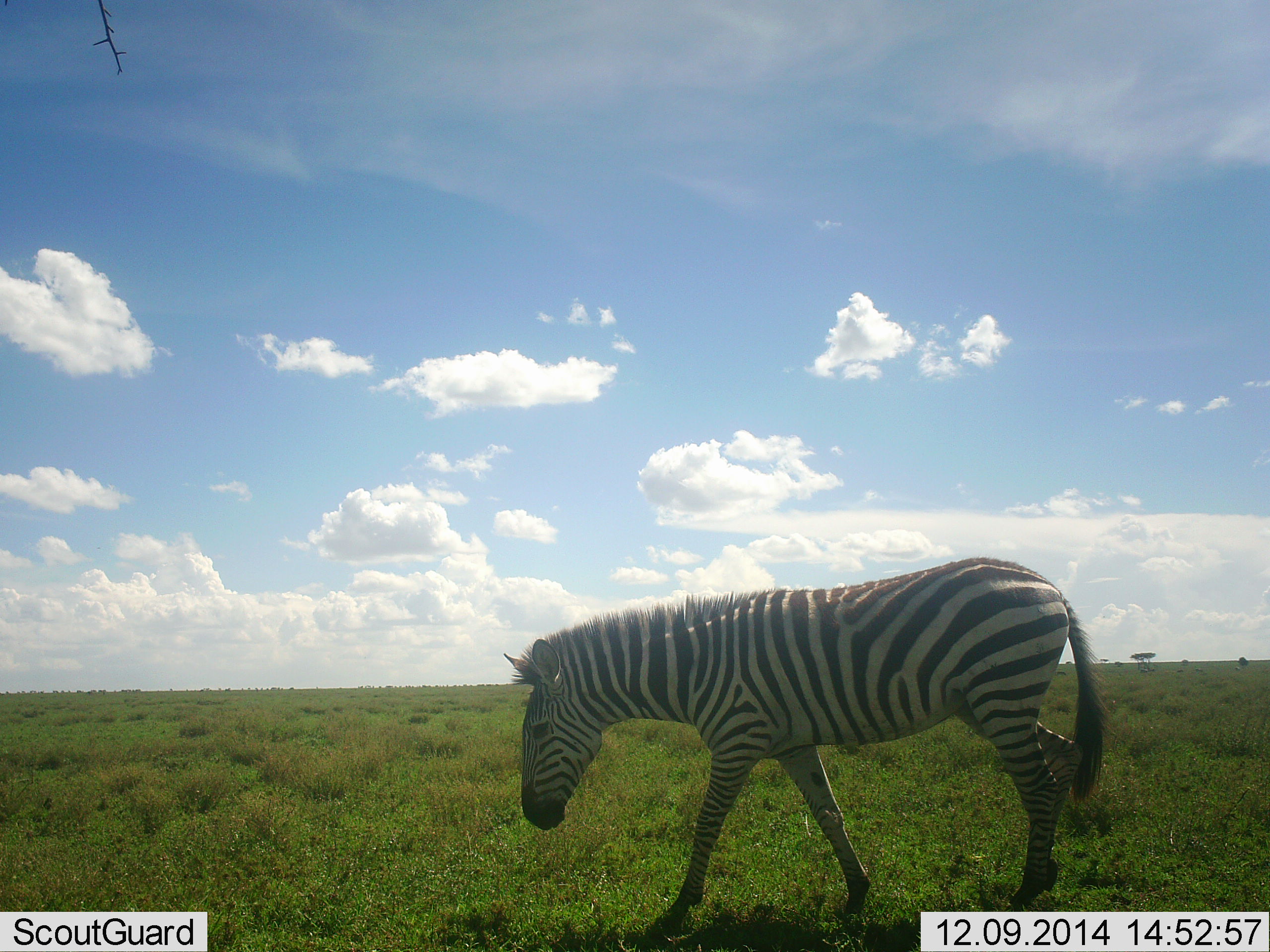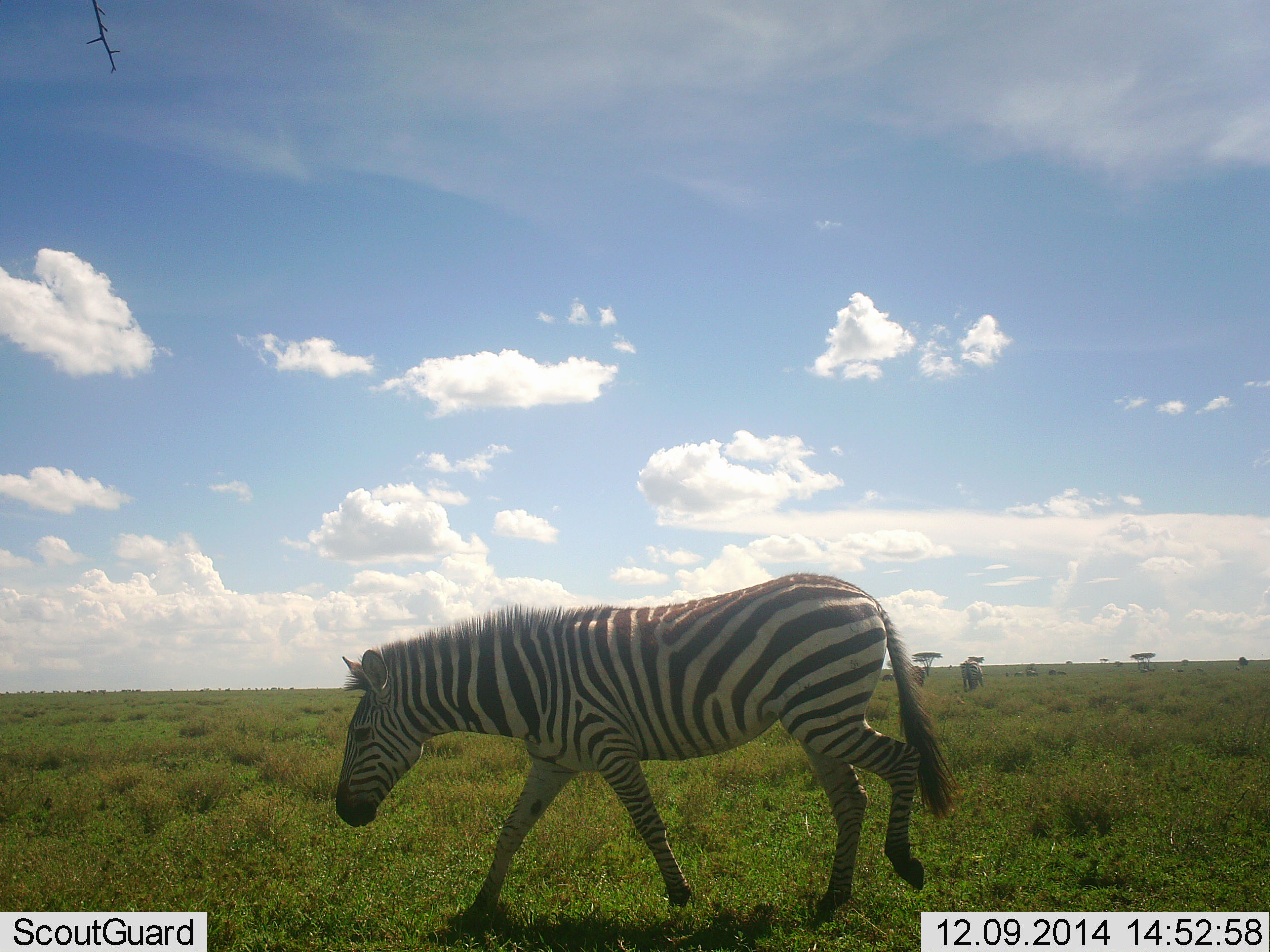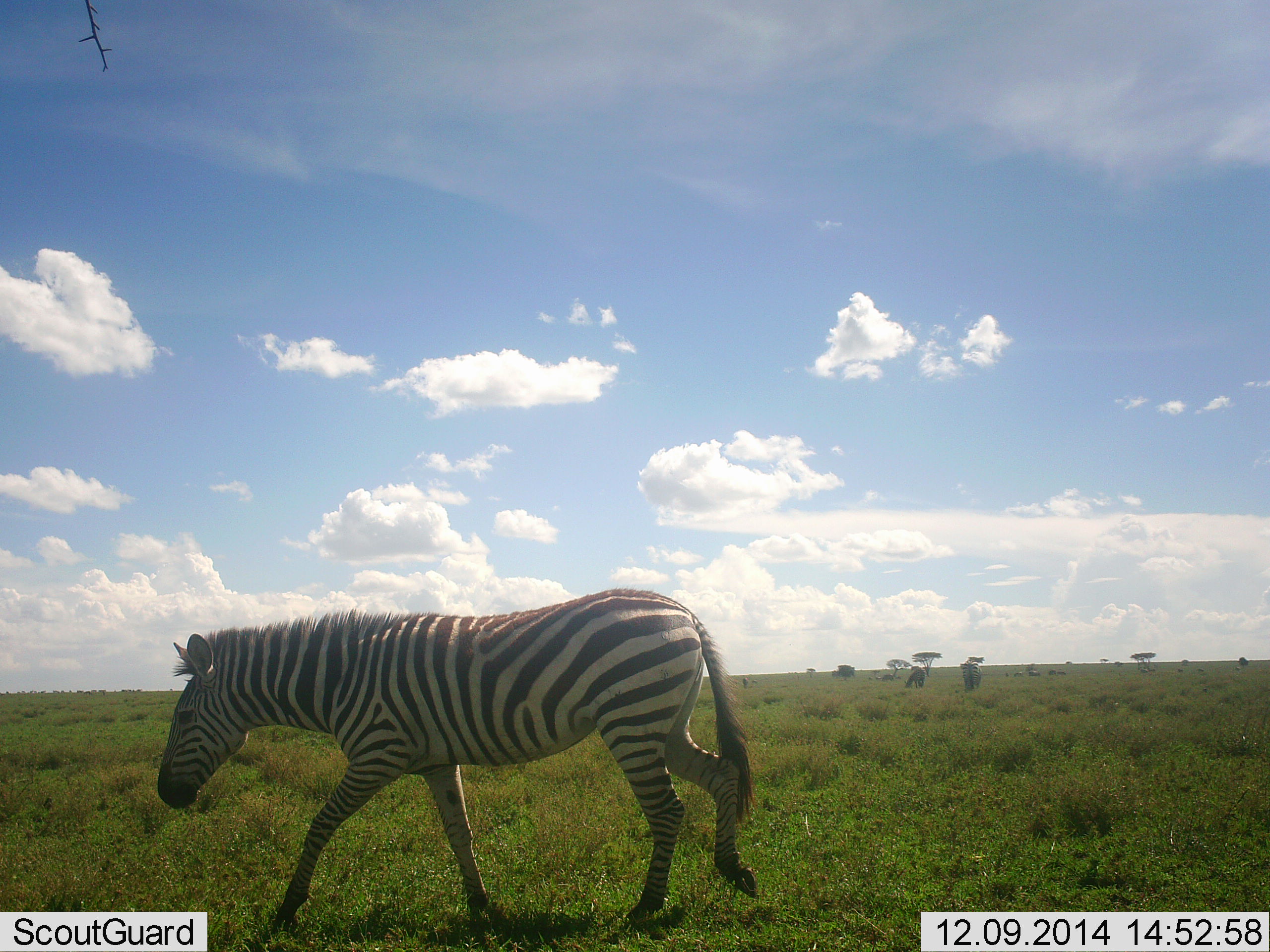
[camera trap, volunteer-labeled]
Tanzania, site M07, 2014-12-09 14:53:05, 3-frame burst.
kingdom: Animalia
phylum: Chordata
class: Mammalia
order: Perissodactyla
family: Equidae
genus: Equus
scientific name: Equus quagga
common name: plains zebra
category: zebra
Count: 1.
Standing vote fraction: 10%.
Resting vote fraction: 0%.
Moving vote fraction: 90%.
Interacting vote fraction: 0%.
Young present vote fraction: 0%.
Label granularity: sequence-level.